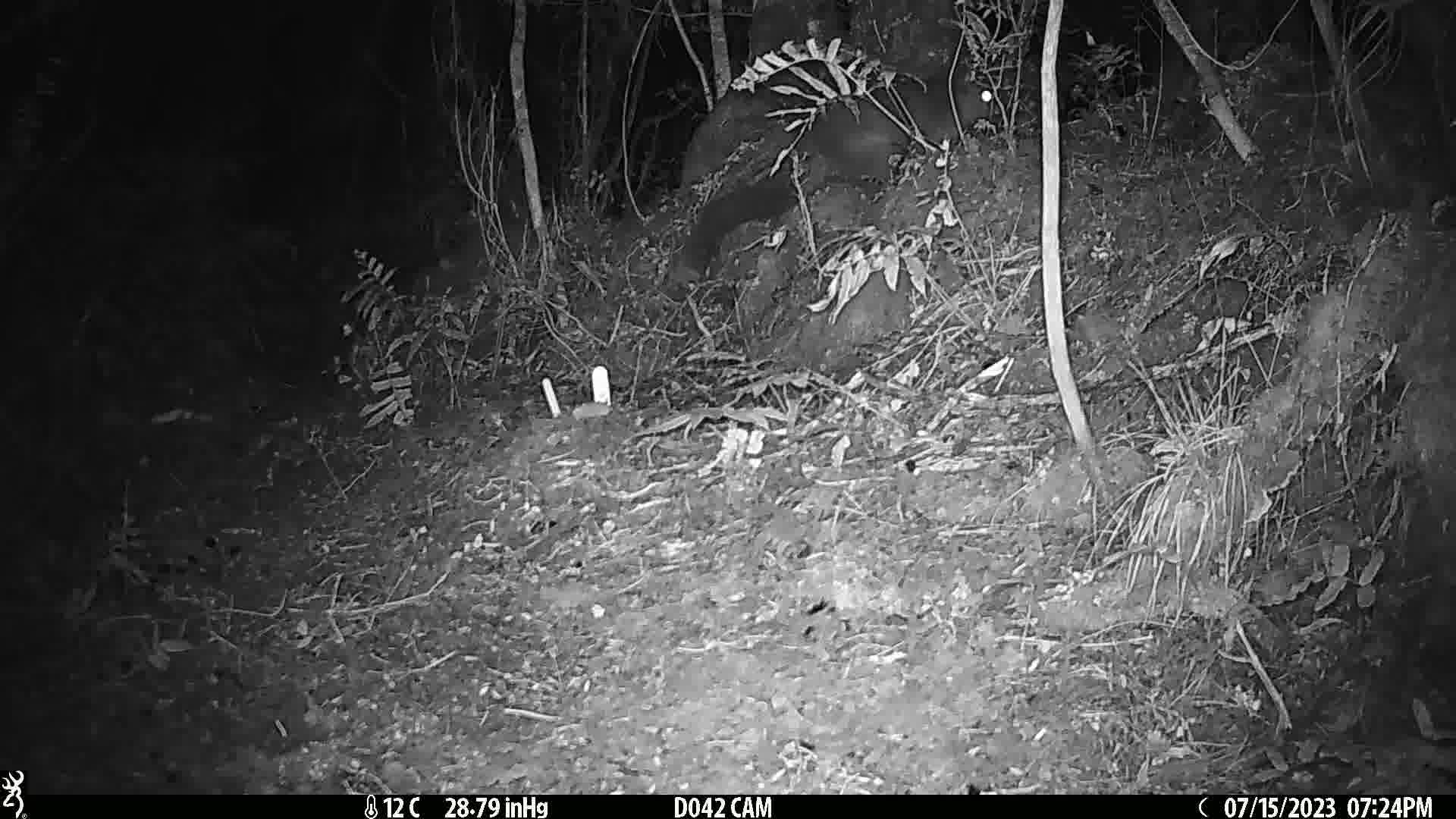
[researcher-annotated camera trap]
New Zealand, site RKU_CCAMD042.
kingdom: Animalia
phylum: Chordata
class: Mammalia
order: Diprotodontia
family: Phalangeridae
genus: Trichosurus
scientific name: Trichosurus vulpecula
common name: common brushtail possum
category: possum